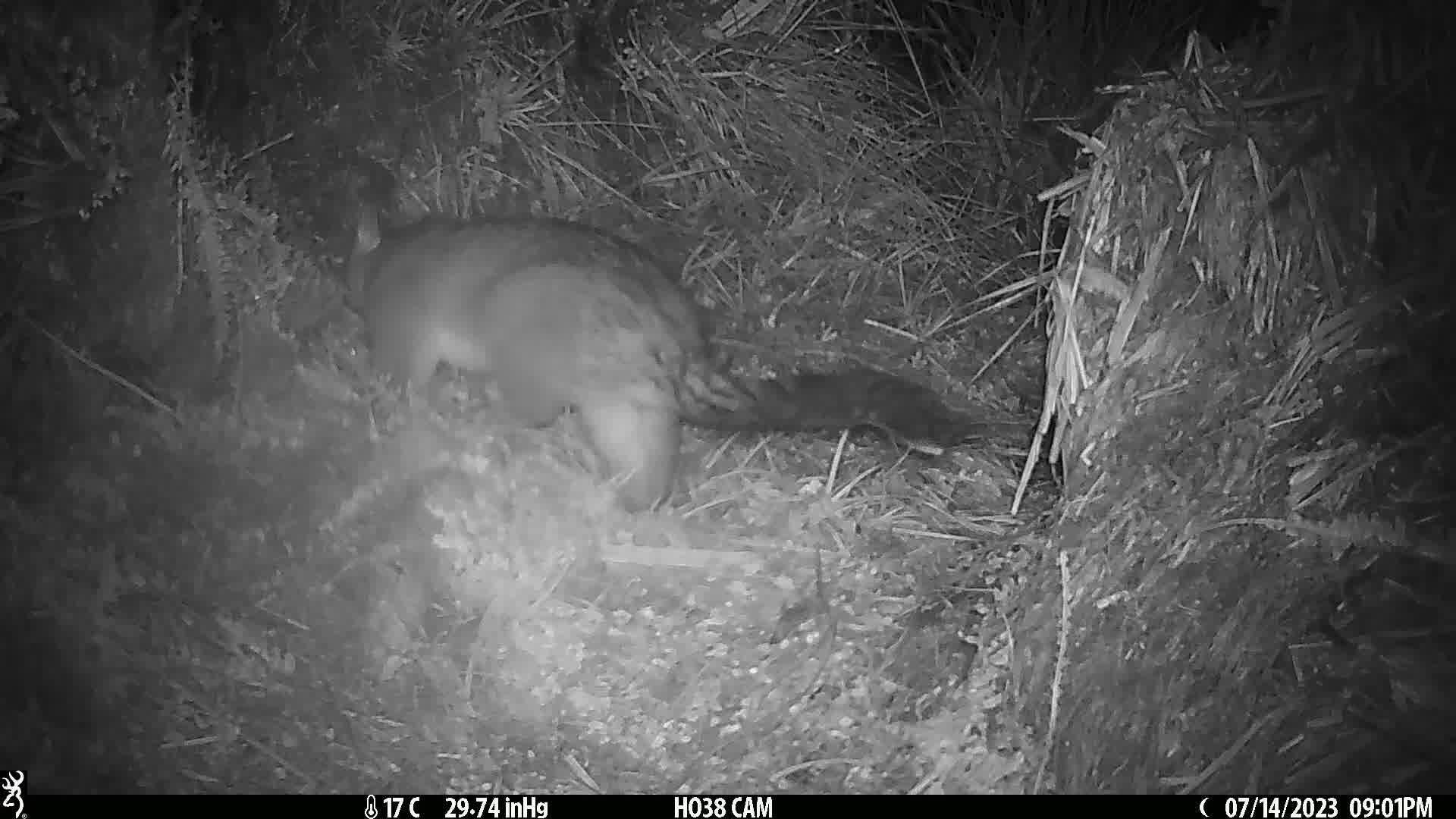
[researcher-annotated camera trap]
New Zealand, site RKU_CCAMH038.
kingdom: Animalia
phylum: Chordata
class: Mammalia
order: Diprotodontia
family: Phalangeridae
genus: Trichosurus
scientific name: Trichosurus vulpecula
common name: common brushtail possum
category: possum